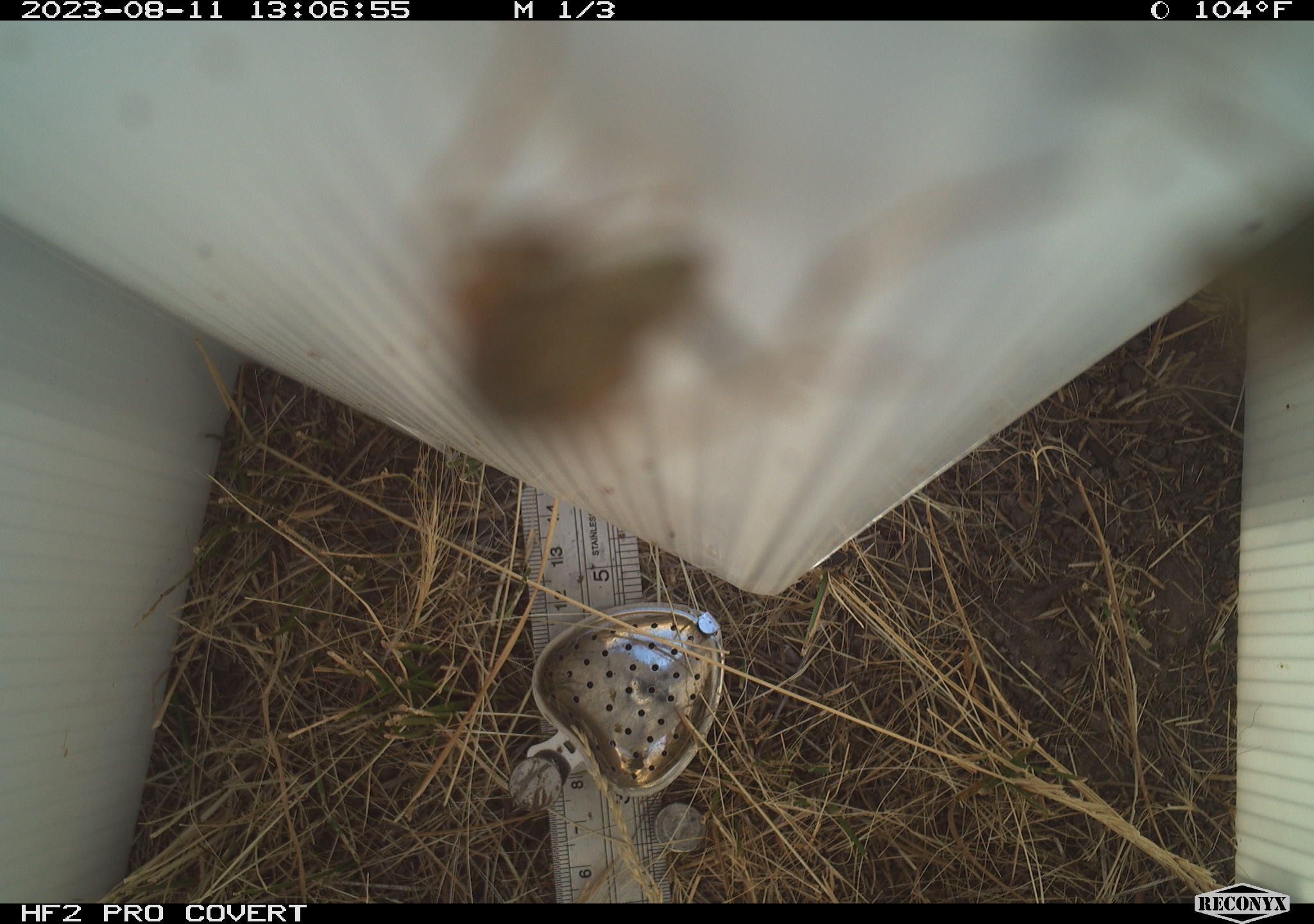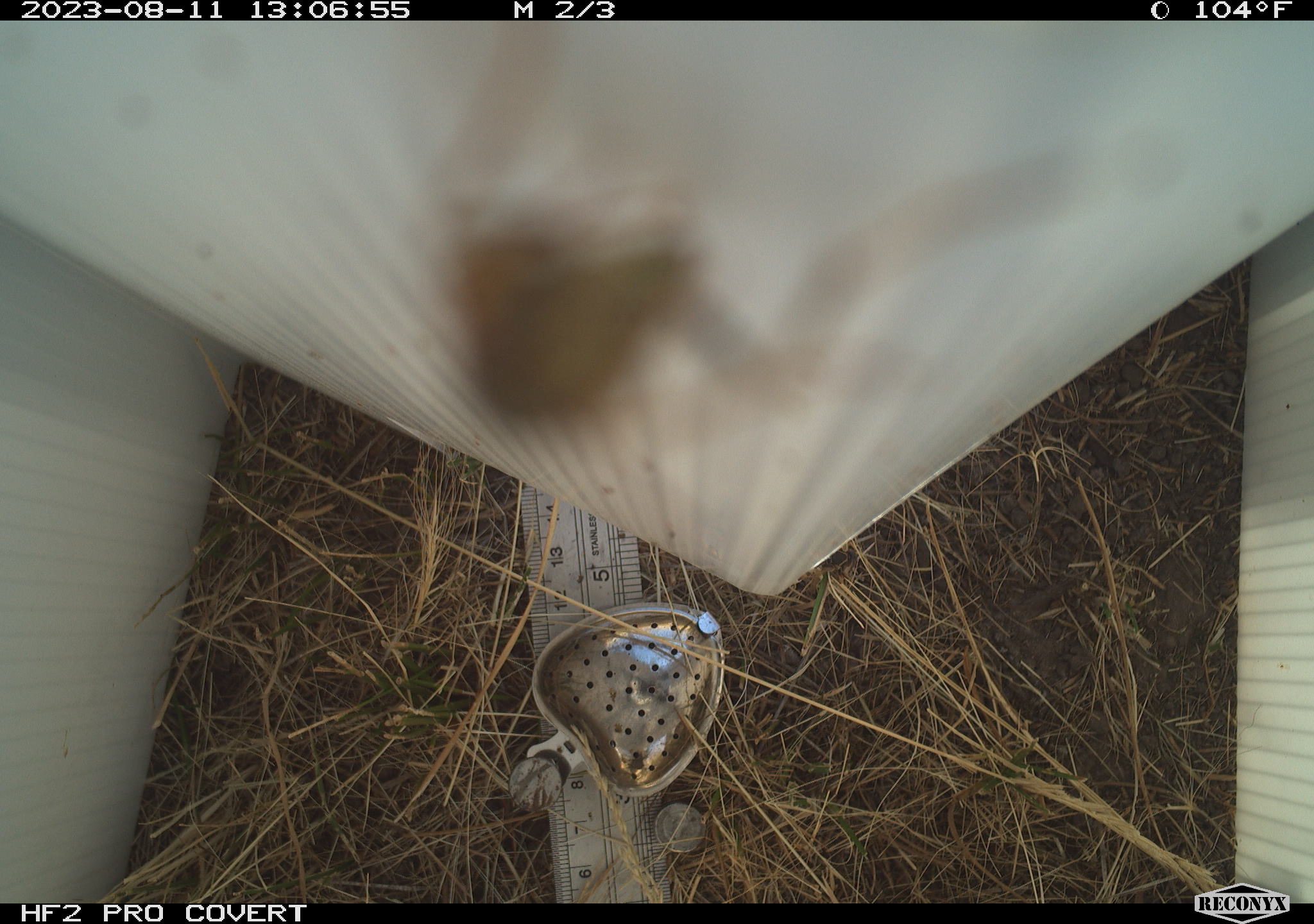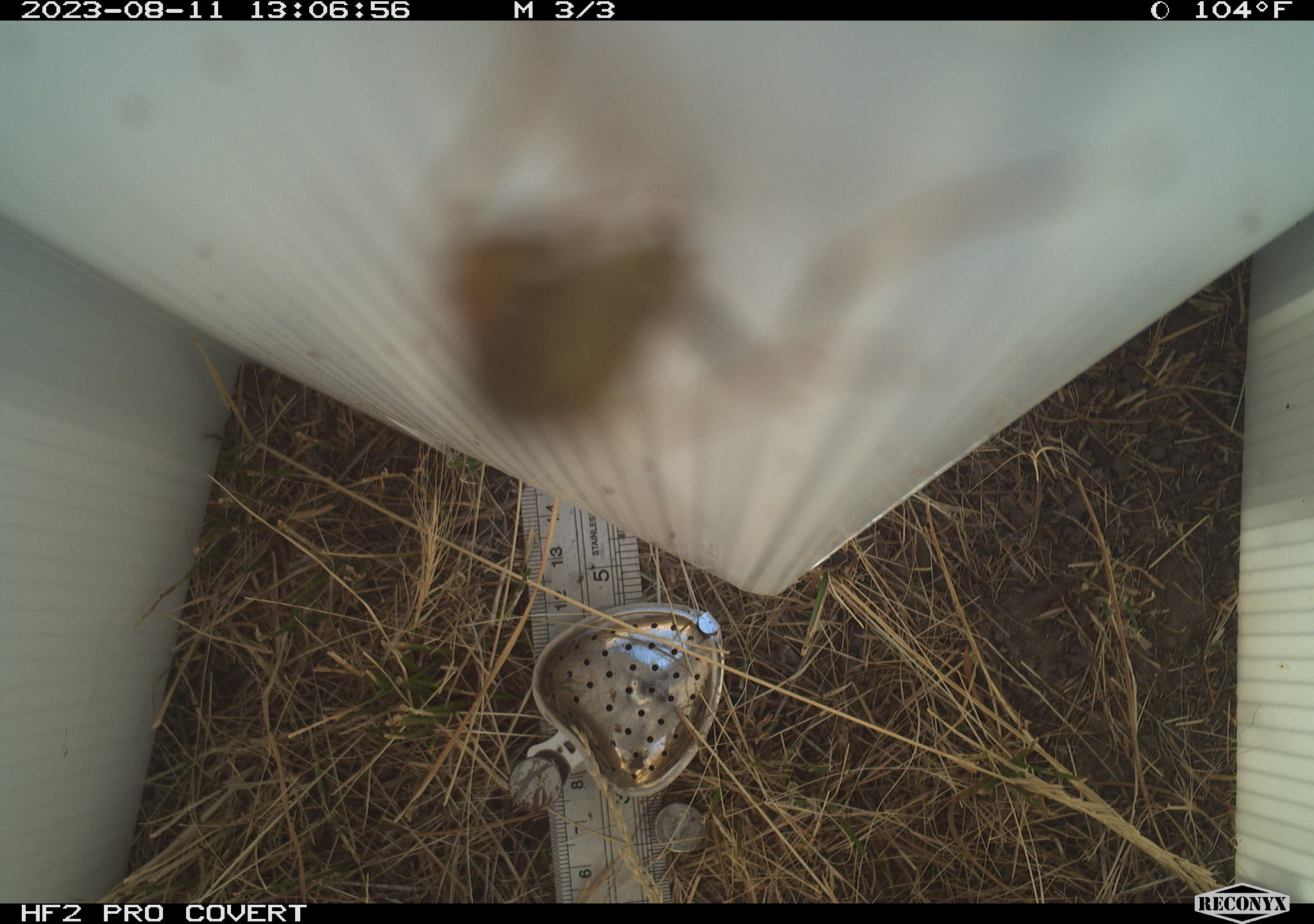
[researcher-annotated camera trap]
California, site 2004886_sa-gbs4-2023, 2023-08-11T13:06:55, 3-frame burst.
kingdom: Animalia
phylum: Arthropoda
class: Insecta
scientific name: Insecta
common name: insect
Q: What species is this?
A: Insect (Insecta).